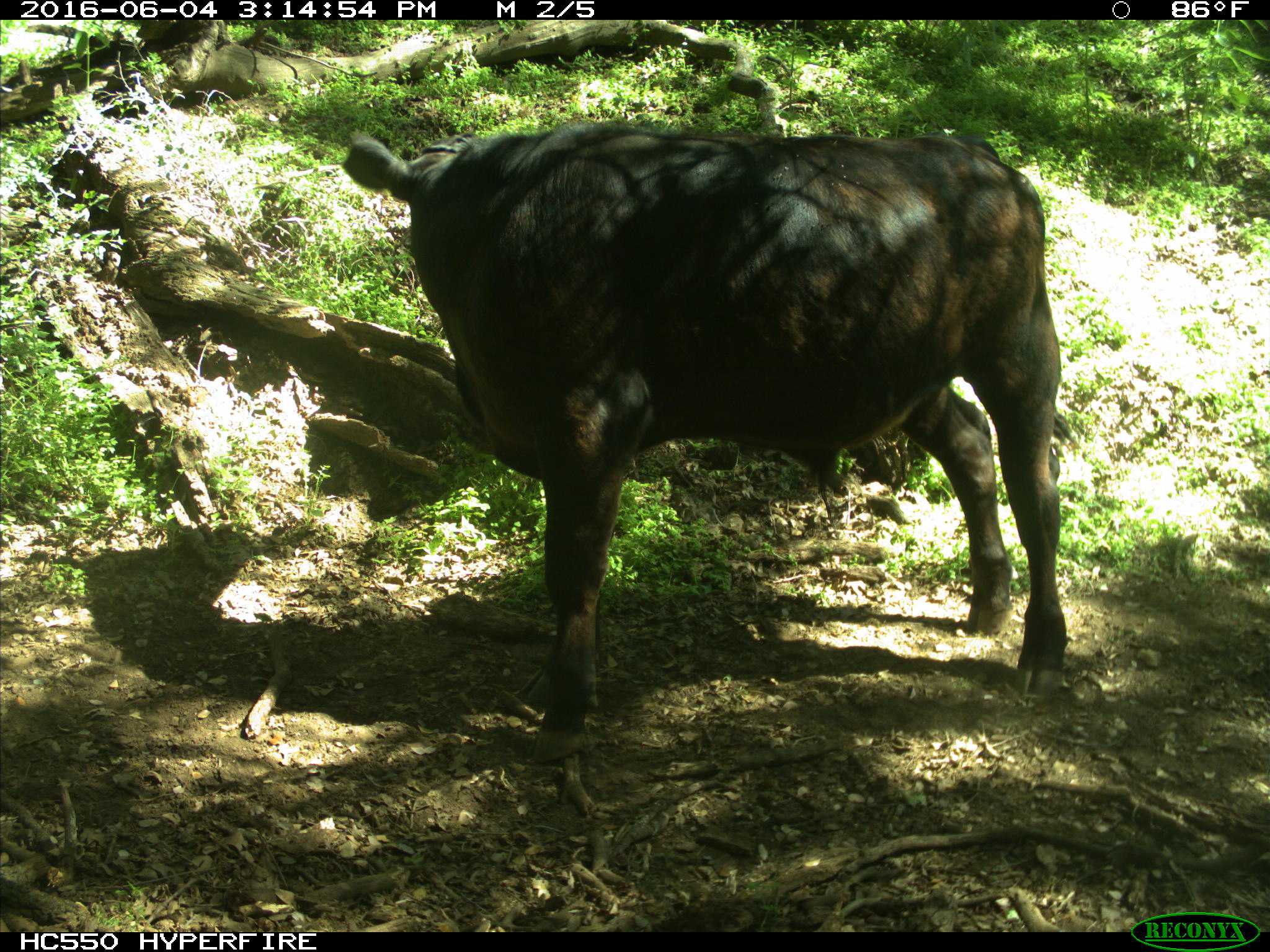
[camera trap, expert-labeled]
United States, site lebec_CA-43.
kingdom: Animalia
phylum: Chordata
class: Mammalia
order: Artiodactyla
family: Bovidae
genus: Bos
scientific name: Bos taurus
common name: domestic cow